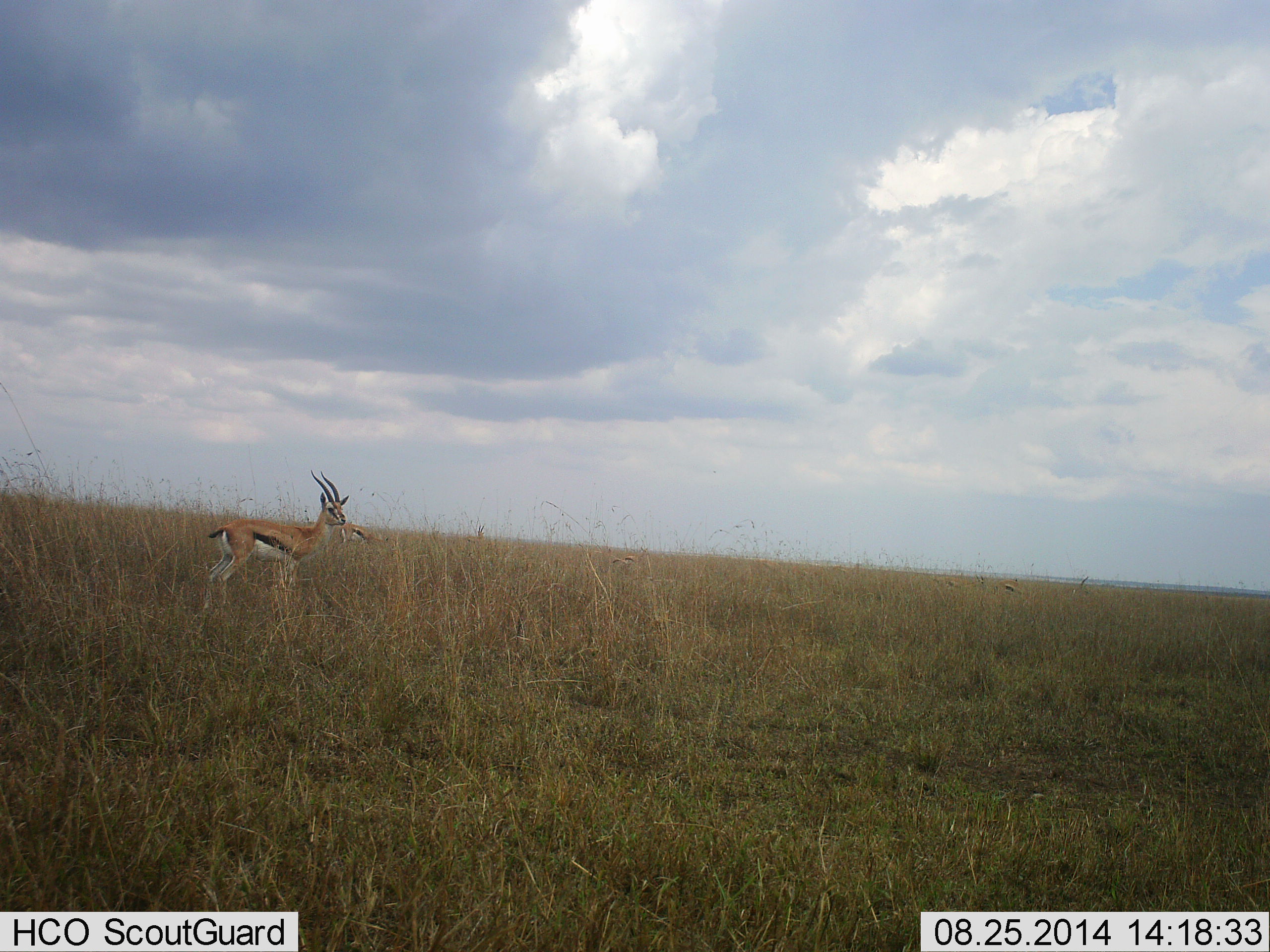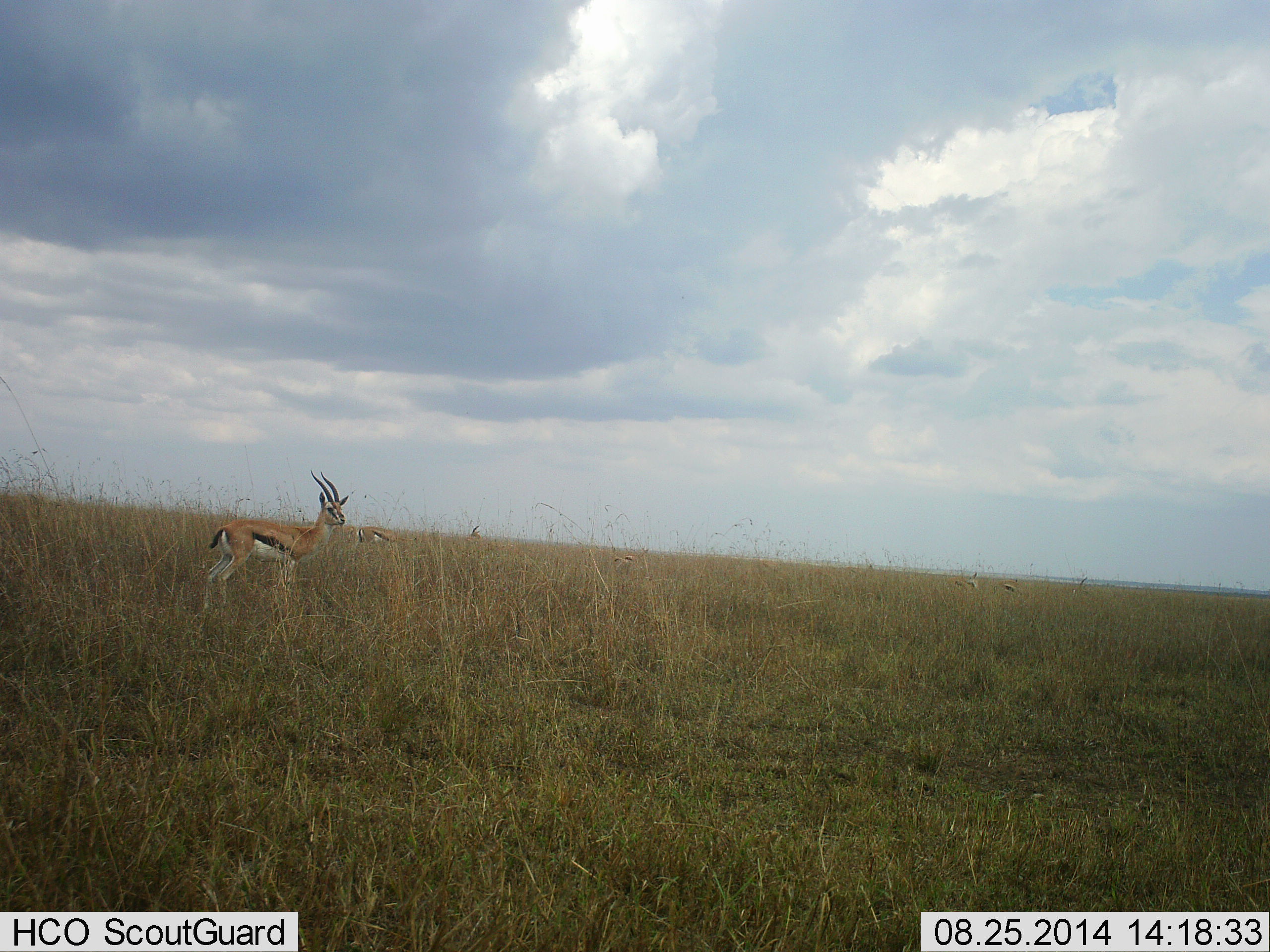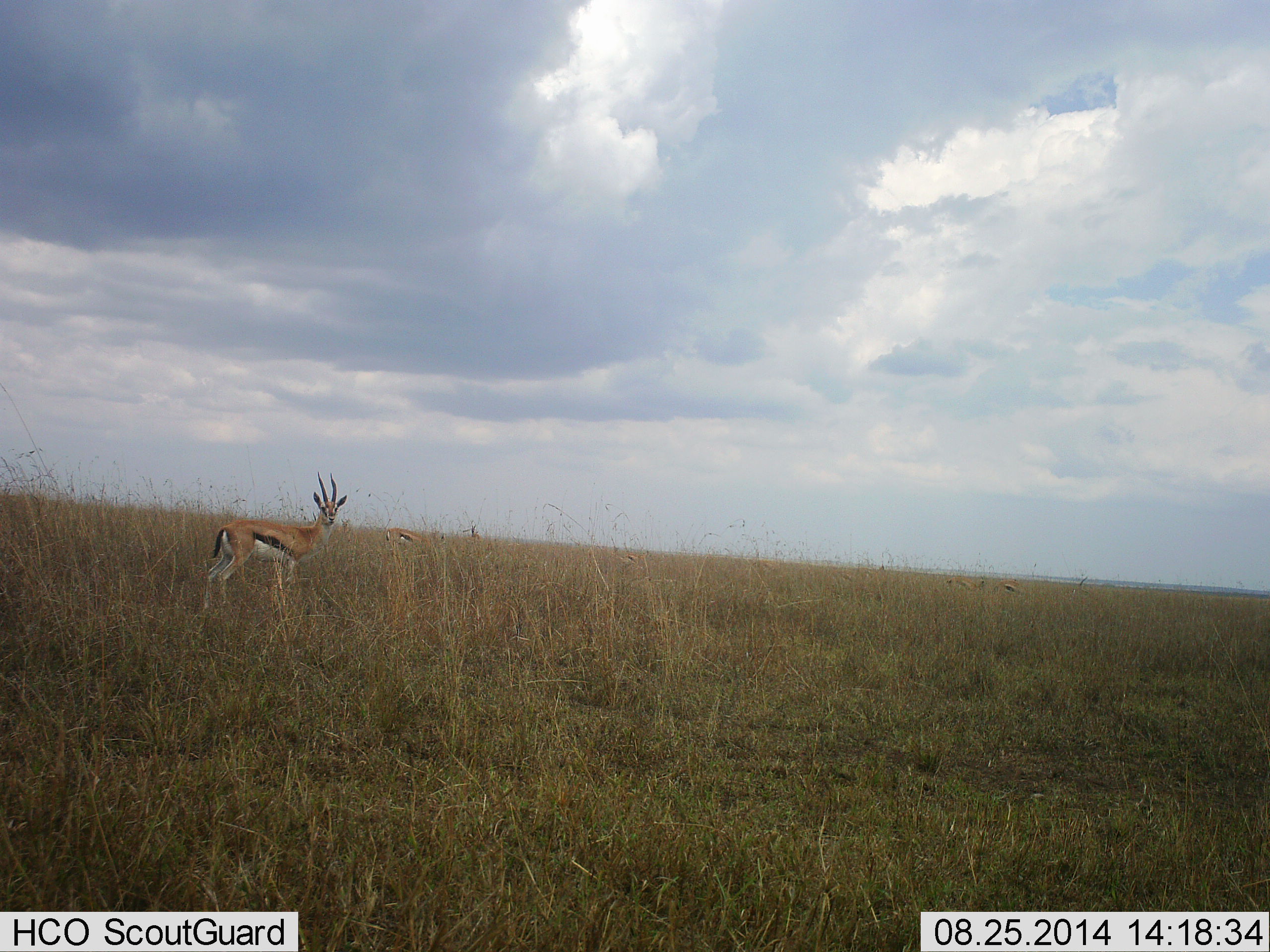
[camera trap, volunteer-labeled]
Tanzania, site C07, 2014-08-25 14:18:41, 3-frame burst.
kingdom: Animalia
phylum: Chordata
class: Mammalia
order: Artiodactyla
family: Bovidae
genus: Eudorcas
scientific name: Eudorcas thomsonii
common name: thomson's gazelle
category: gazellethomsons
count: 5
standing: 80%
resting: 0%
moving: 40%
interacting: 0%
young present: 0%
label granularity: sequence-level